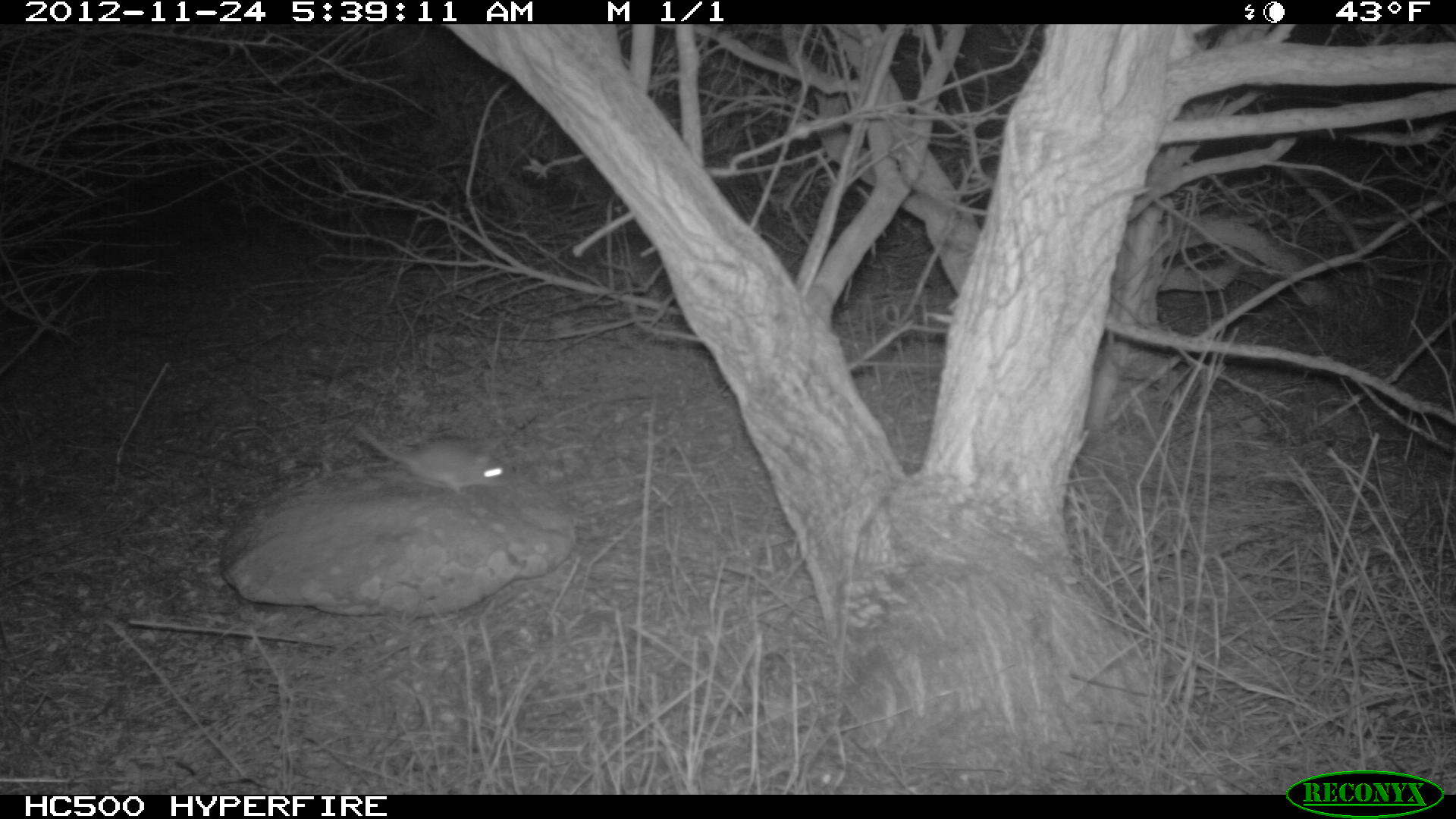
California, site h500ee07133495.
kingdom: Animalia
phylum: Chordata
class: Mammalia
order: Rodentia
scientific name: Rodentia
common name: rodent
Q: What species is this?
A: Rodent (Rodentia).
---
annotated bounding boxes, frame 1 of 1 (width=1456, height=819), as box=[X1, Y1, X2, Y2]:
rodent: box=[350, 421, 516, 496]